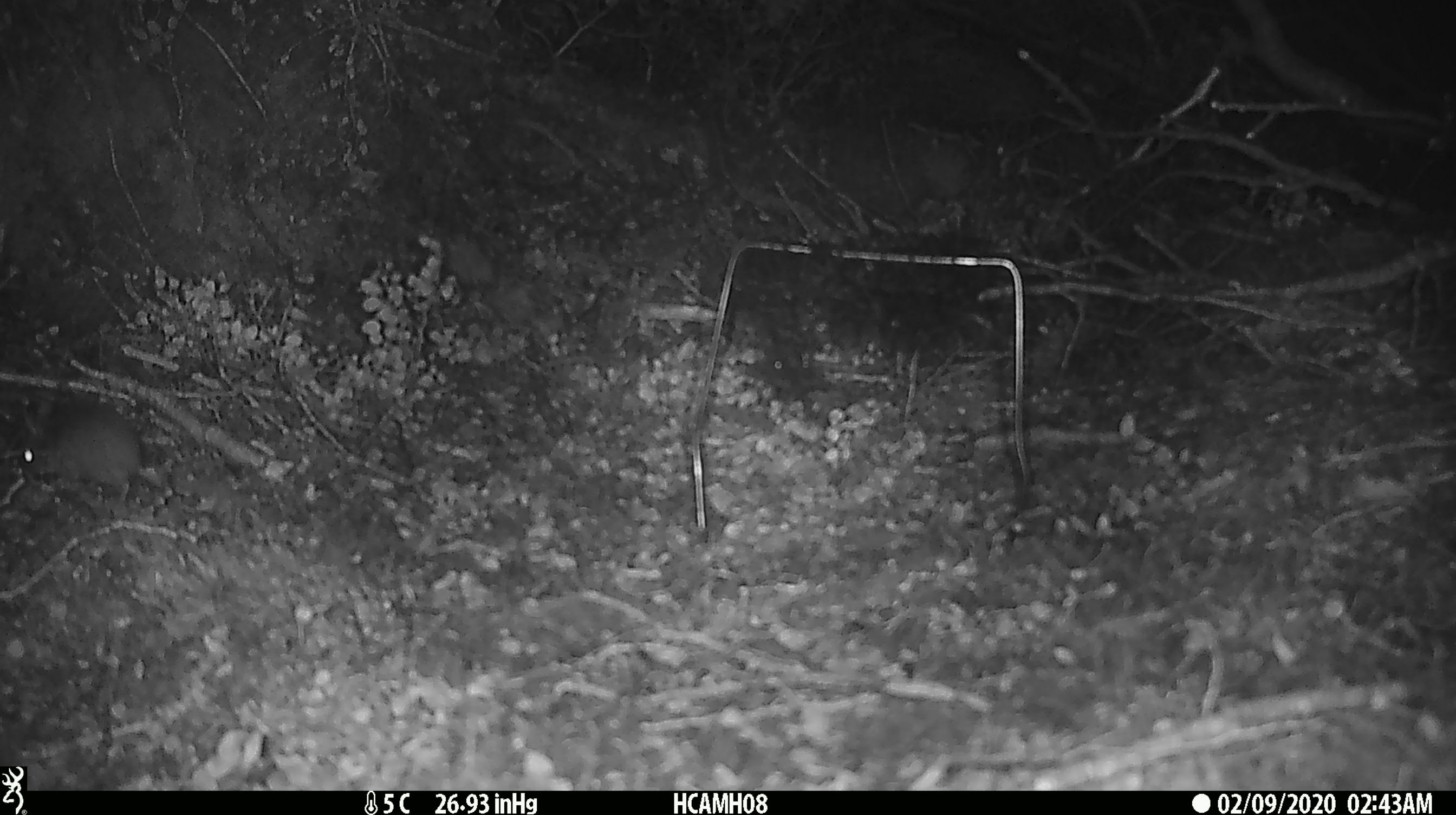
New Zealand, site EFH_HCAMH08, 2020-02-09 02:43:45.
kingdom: Animalia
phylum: Chordata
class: Mammalia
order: Rodentia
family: Muridae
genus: Mus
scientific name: Mus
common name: mouse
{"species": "mouse (Mus)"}